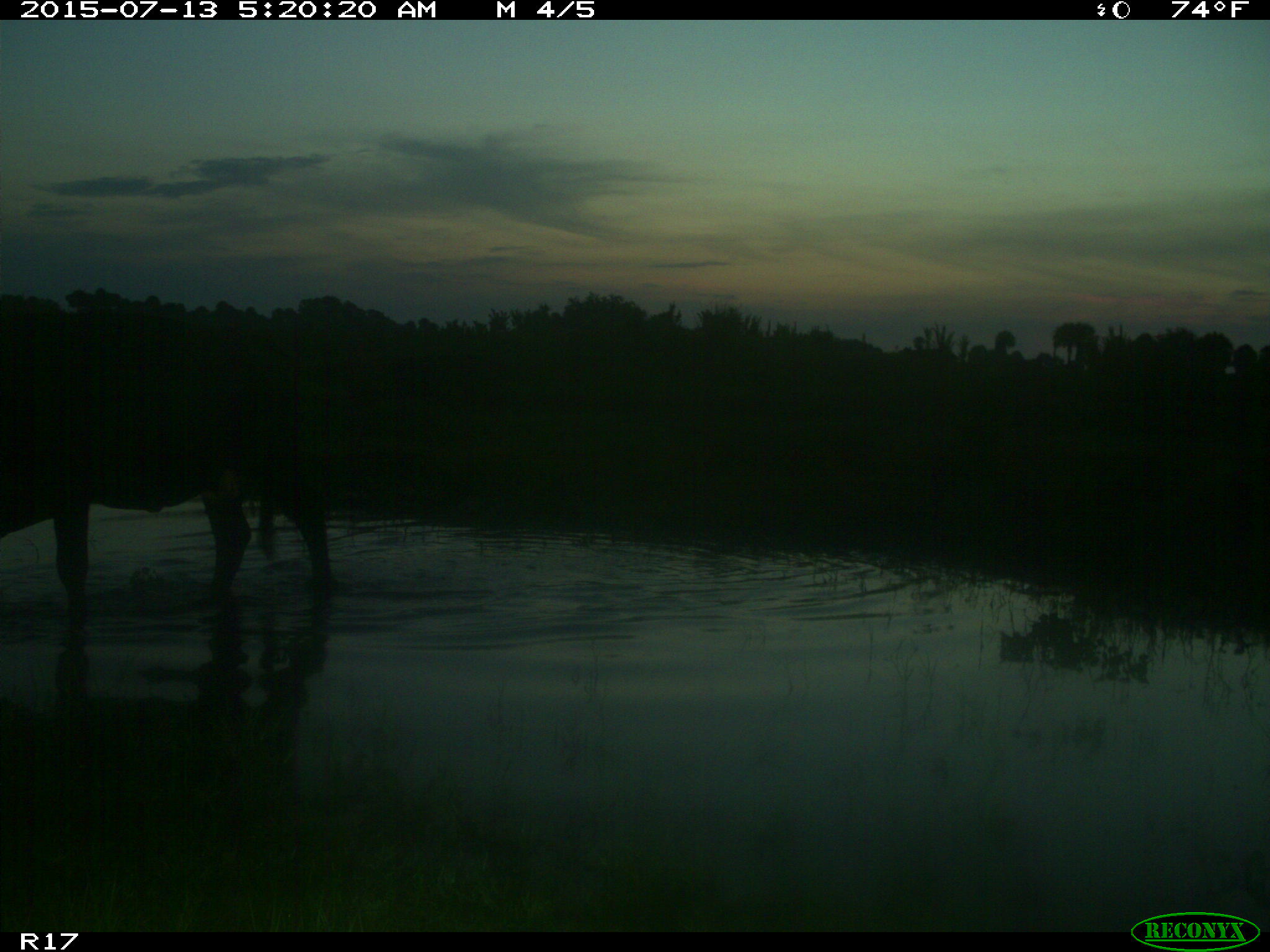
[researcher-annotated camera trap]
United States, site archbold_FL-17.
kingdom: Animalia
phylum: Chordata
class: Mammalia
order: Artiodactyla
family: Bovidae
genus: Bos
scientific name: Bos taurus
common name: domestic cow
Bos taurus (domestic cow).